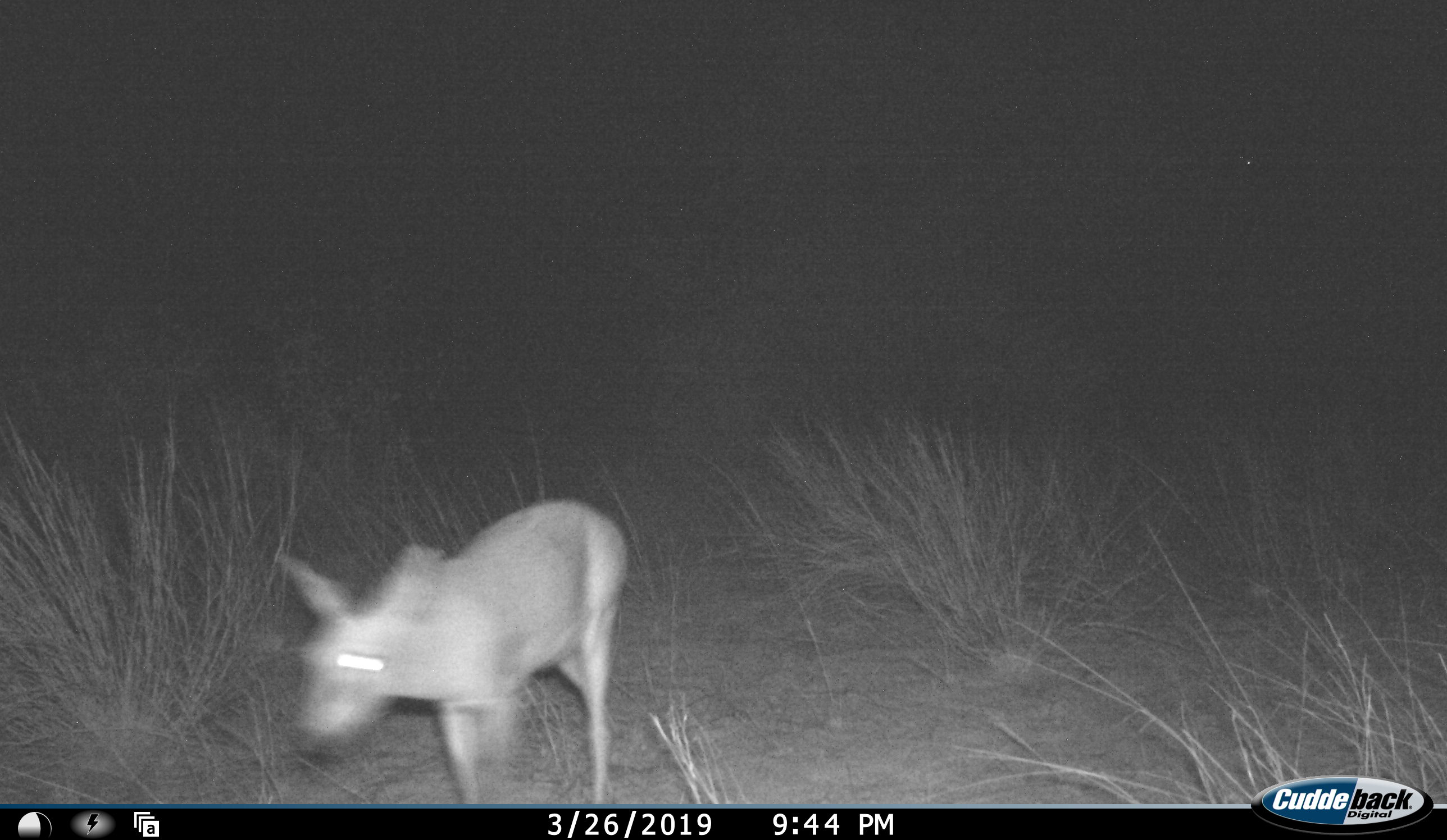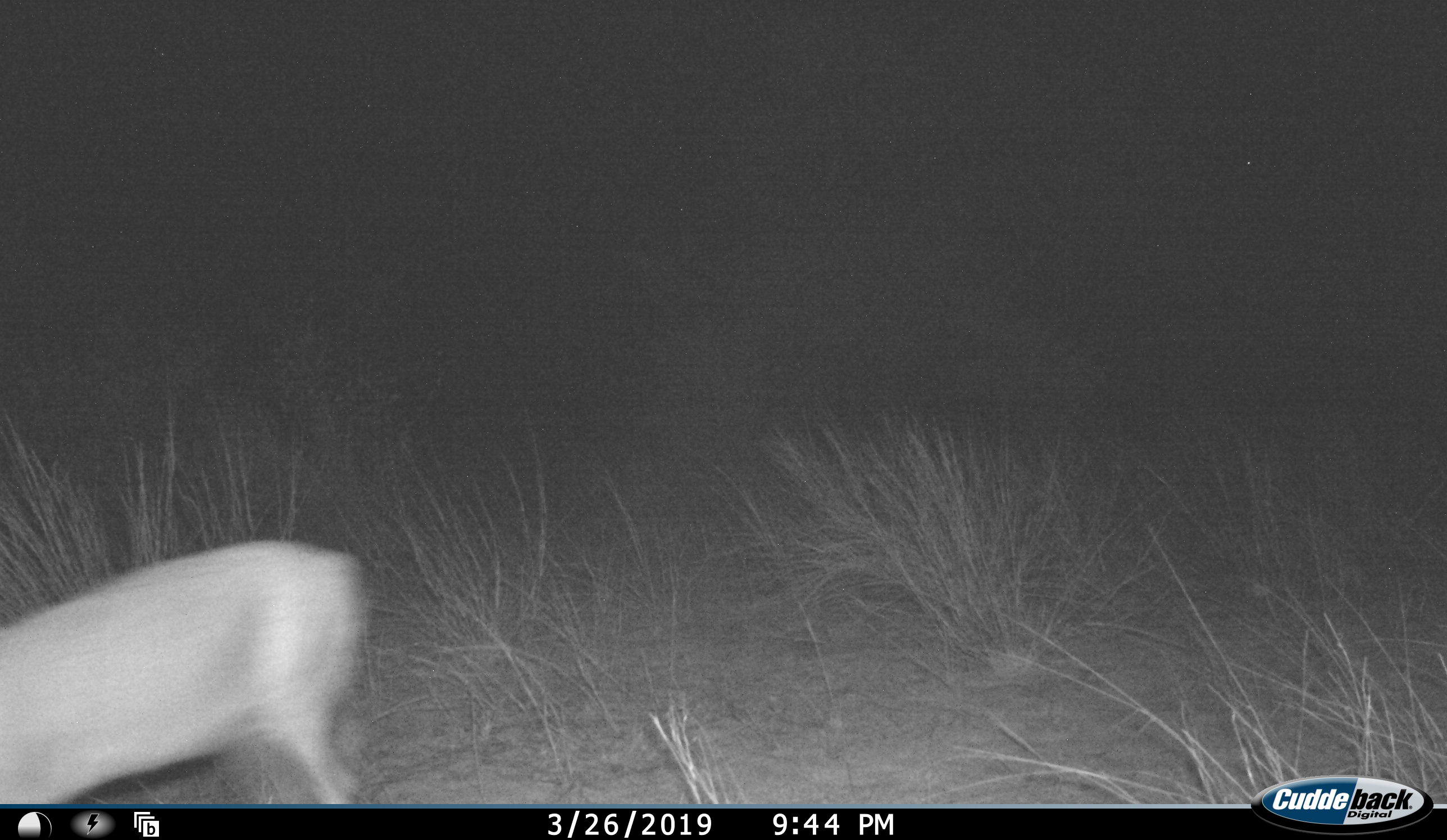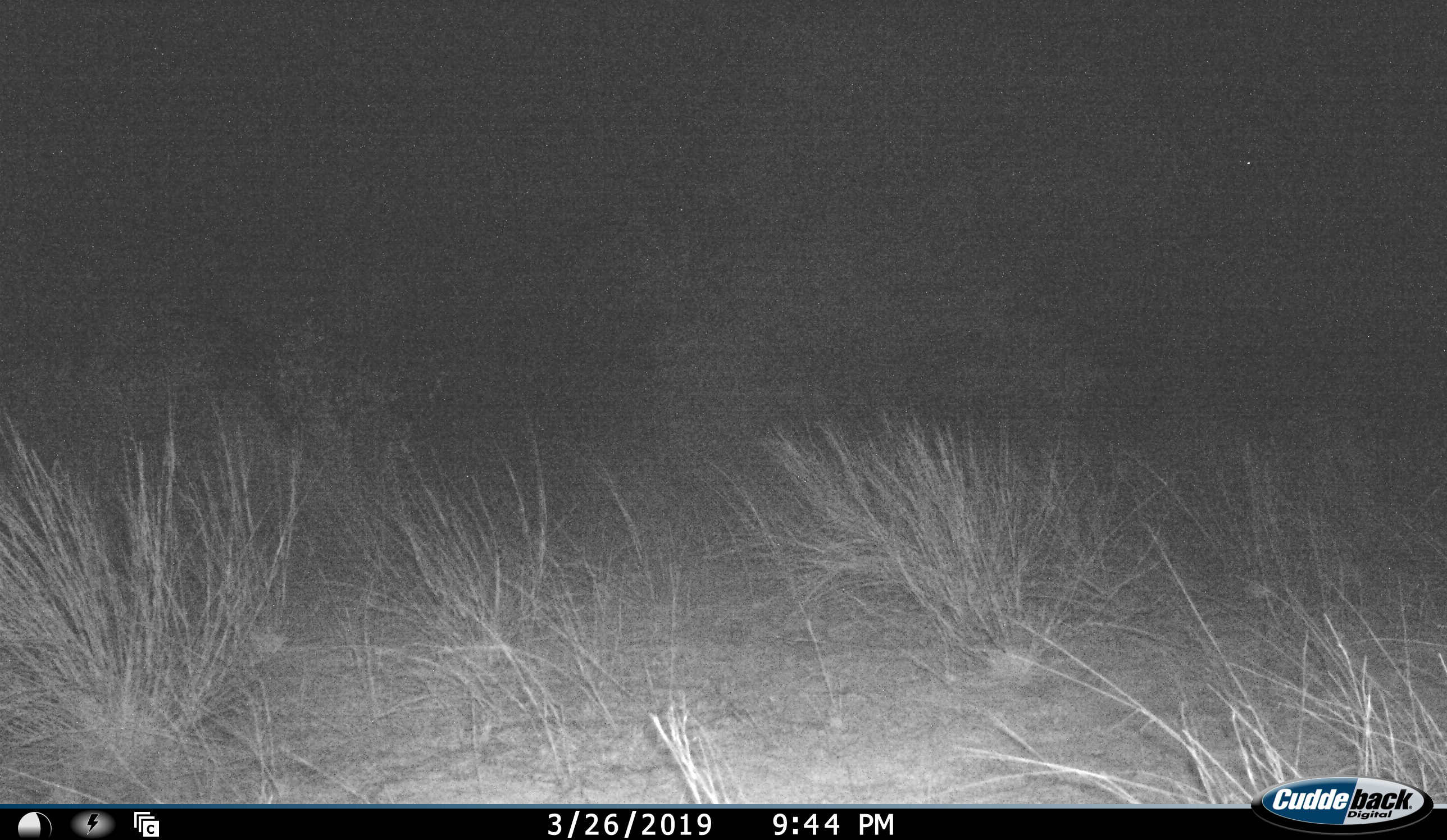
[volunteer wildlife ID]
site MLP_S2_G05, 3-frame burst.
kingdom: Animalia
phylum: Chordata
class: Mammalia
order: Artiodactyla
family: Bovidae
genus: Sylvicapra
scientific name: Sylvicapra grimmia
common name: common duiker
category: duikercommongrey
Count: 1.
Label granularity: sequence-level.